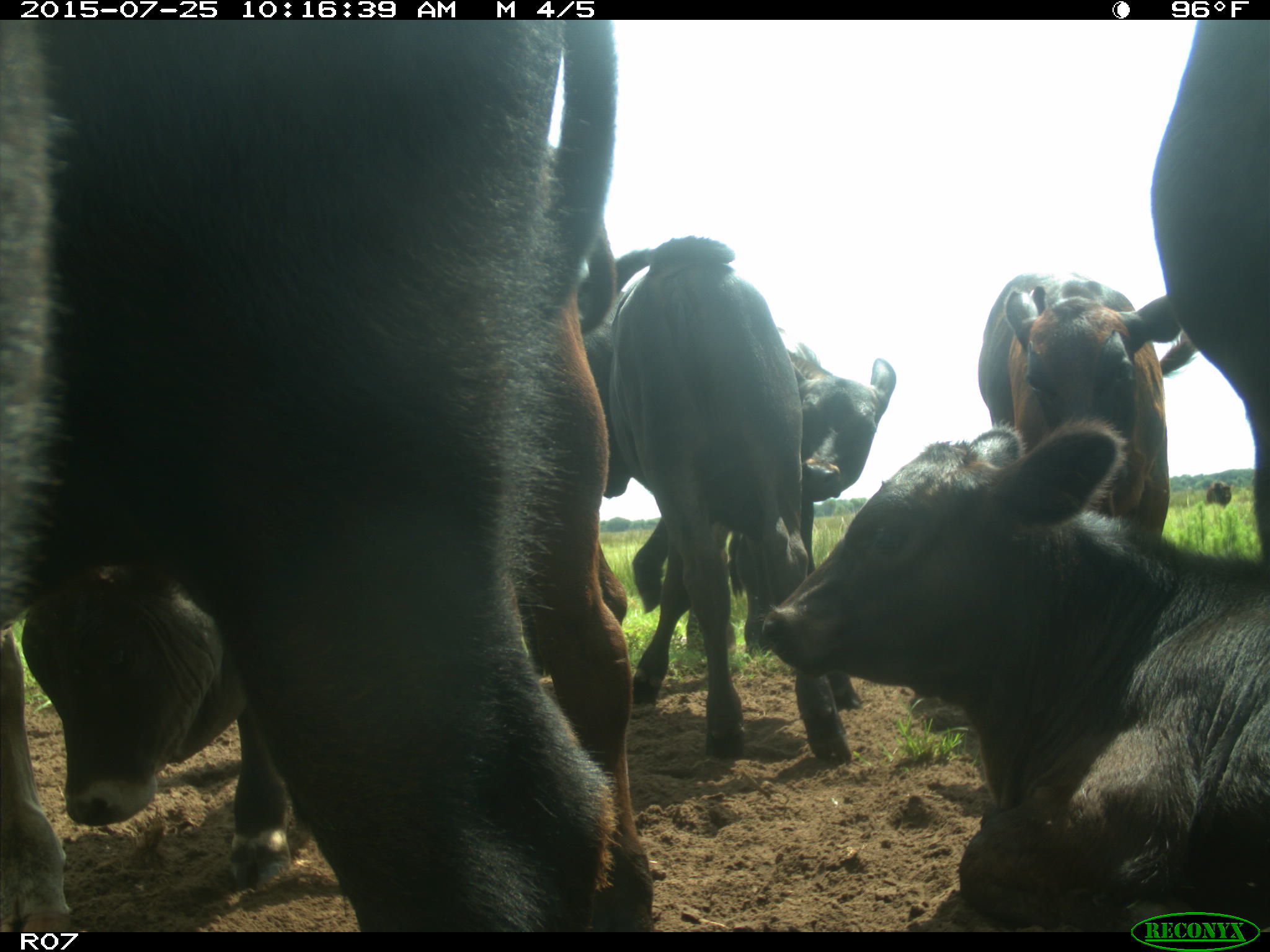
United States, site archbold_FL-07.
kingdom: Animalia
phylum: Chordata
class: Mammalia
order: Artiodactyla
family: Bovidae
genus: Bos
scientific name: Bos taurus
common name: domestic cow